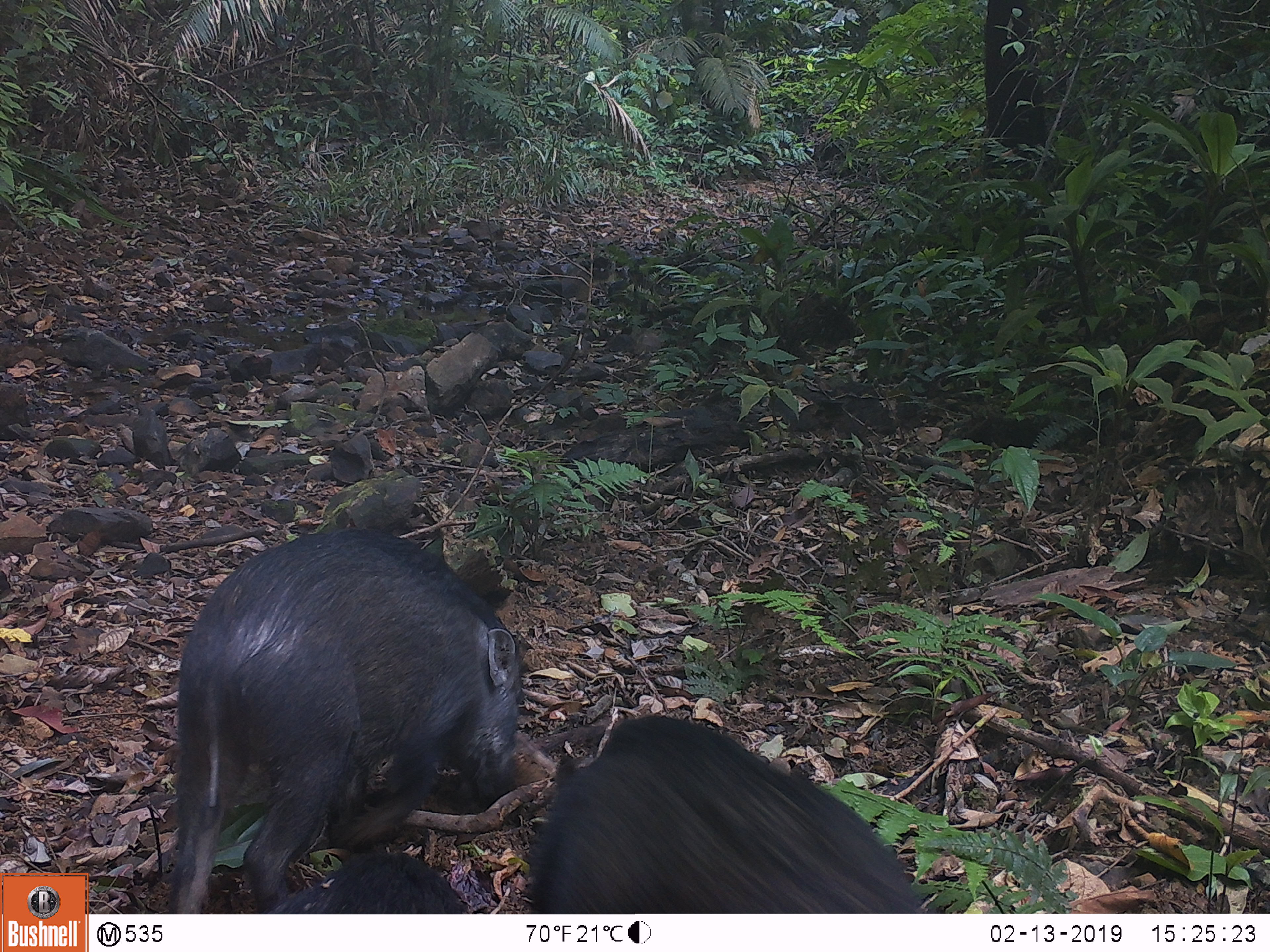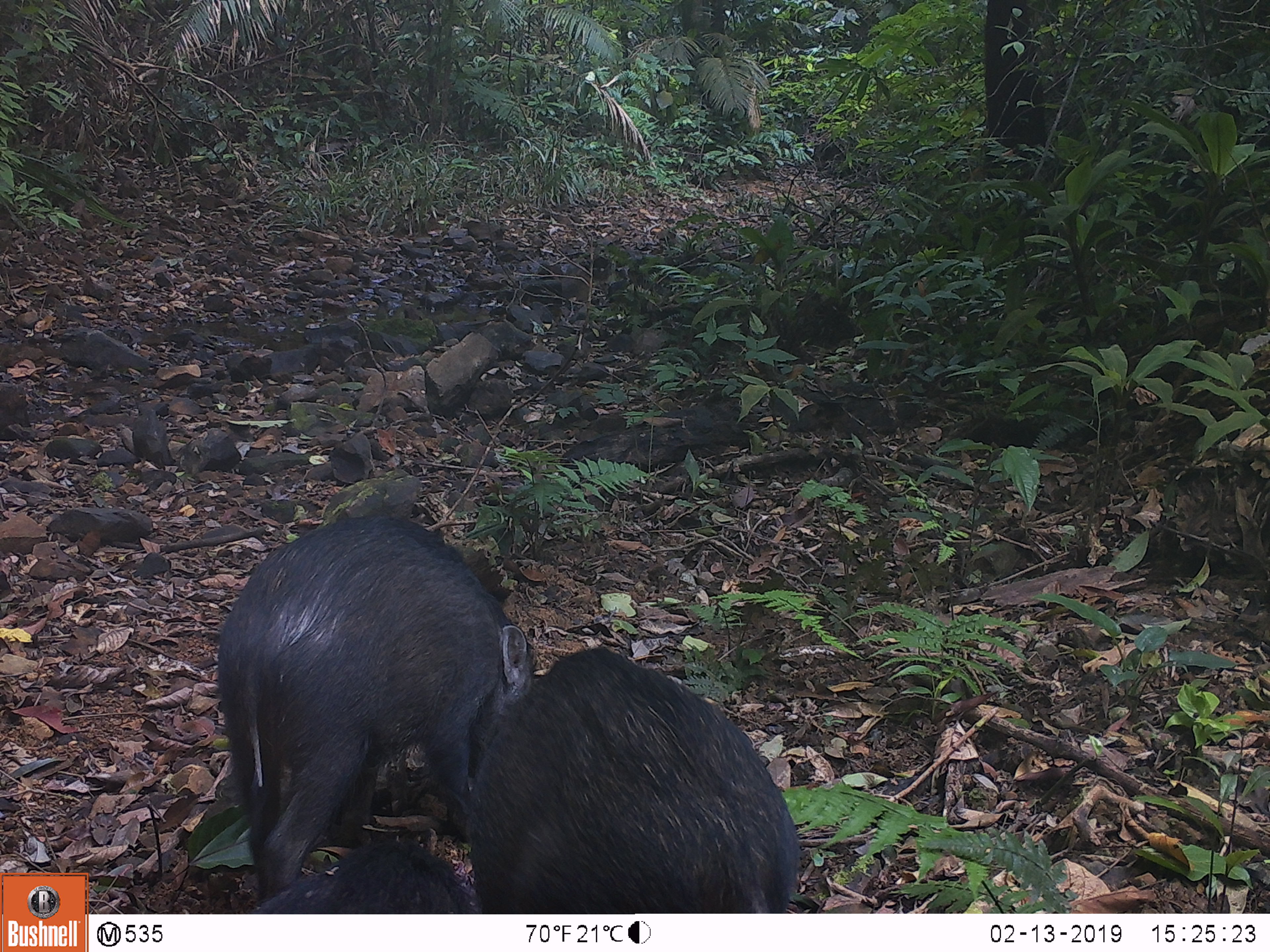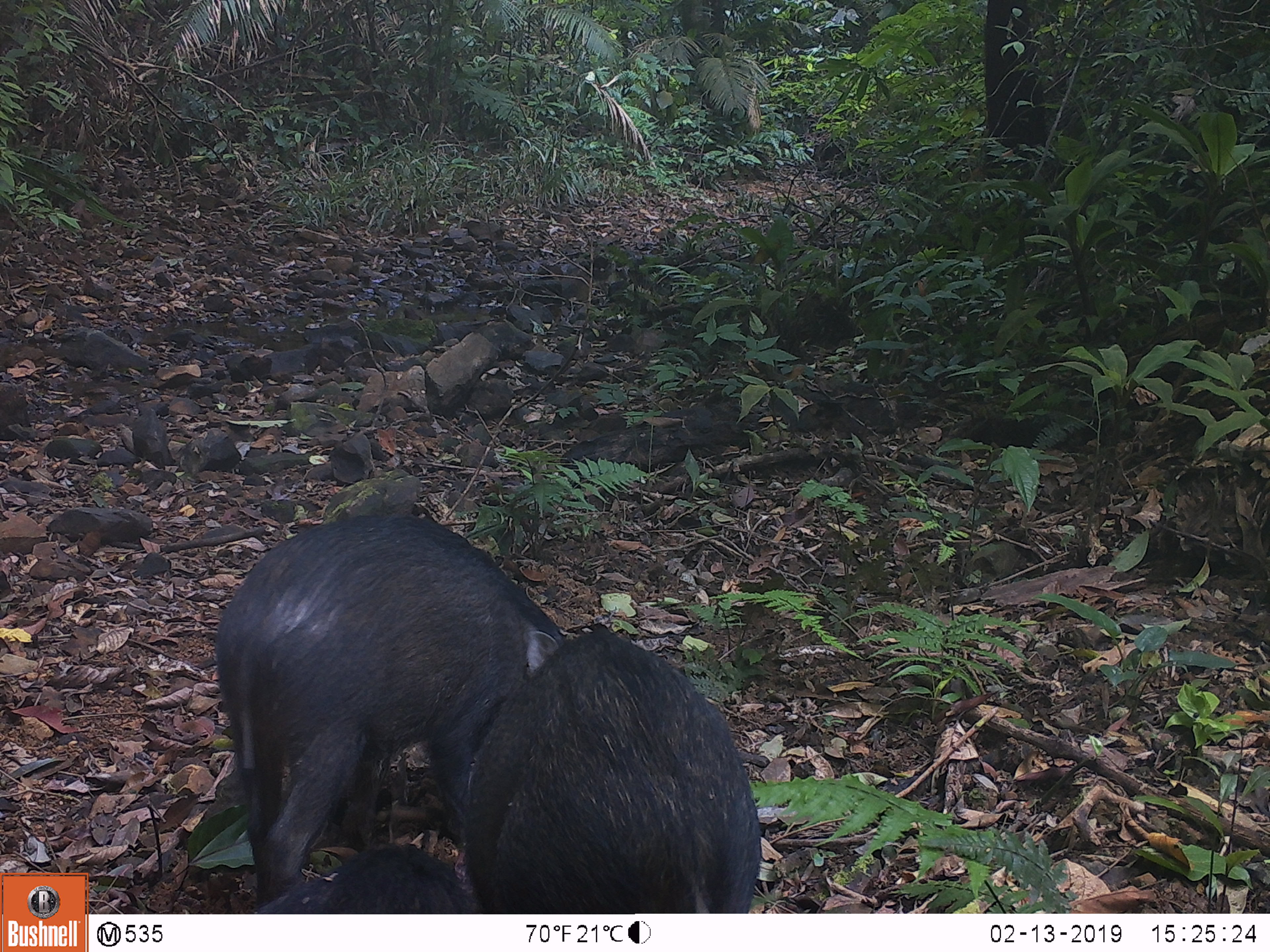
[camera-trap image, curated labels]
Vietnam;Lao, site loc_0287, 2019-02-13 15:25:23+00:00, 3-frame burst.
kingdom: Animalia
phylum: Chordata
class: Mammalia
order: Artiodactyla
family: Suidae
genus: Sus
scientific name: Sus scrofa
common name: eurasian wild pig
Eurasian wild pig (Sus scrofa). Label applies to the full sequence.